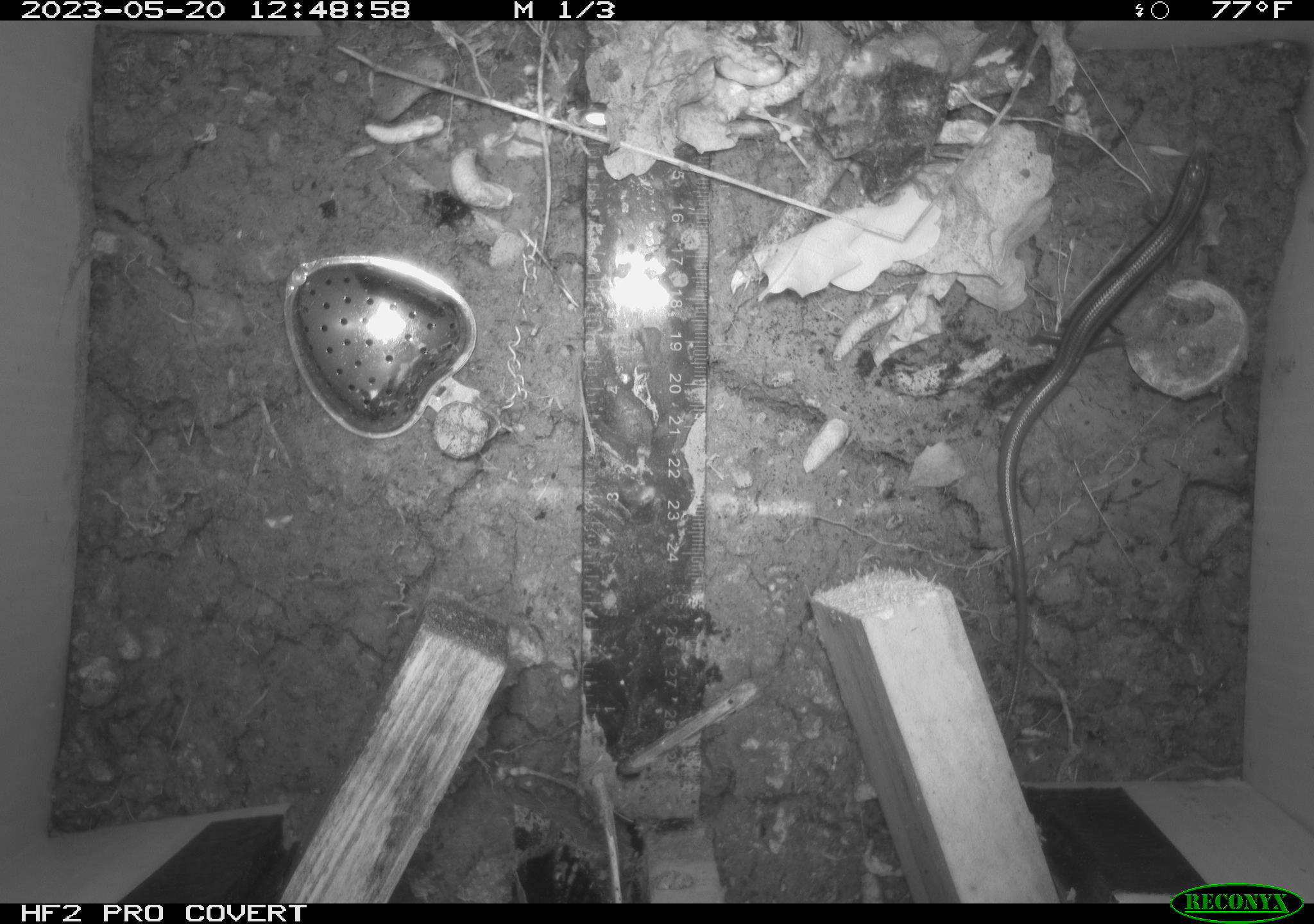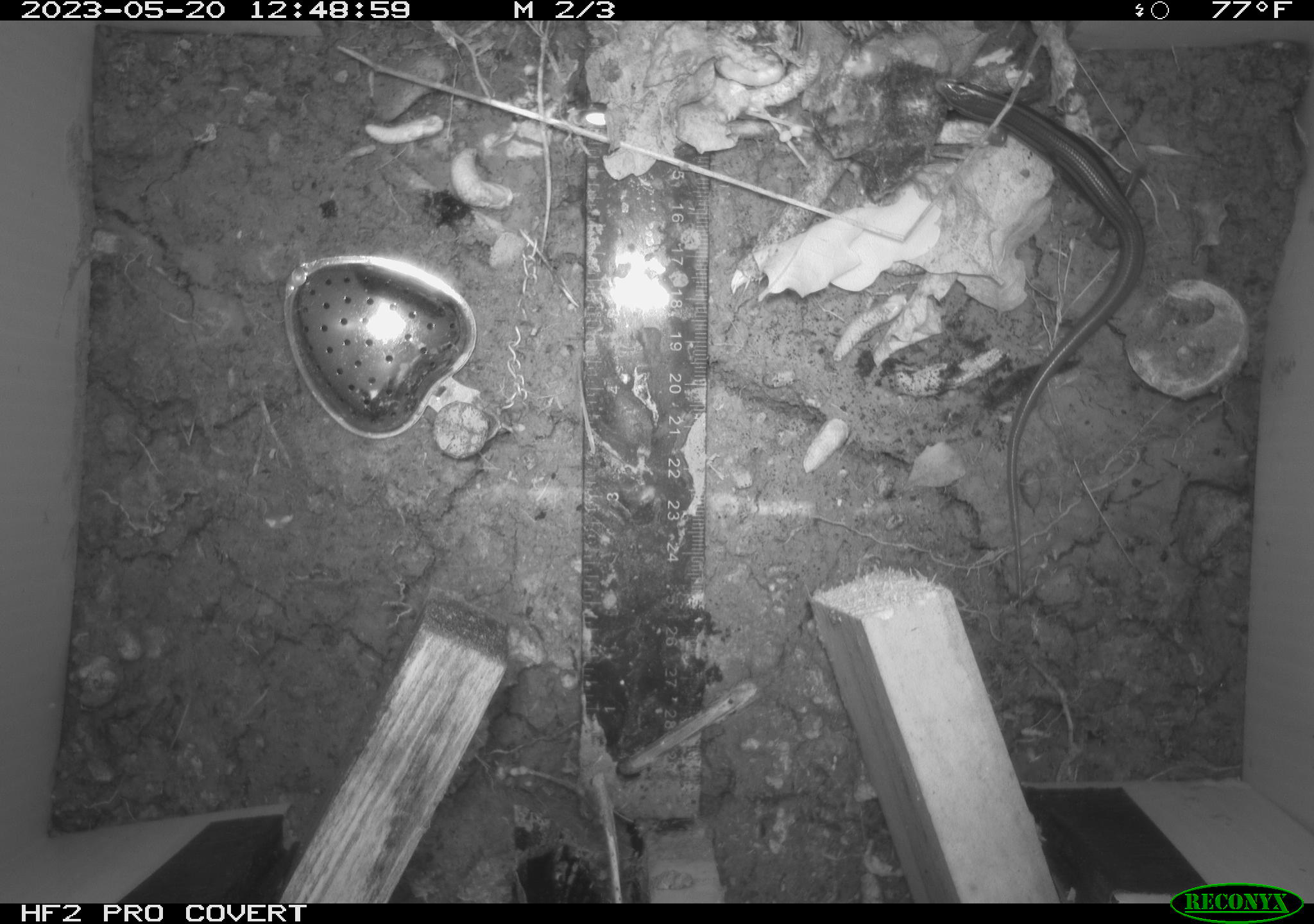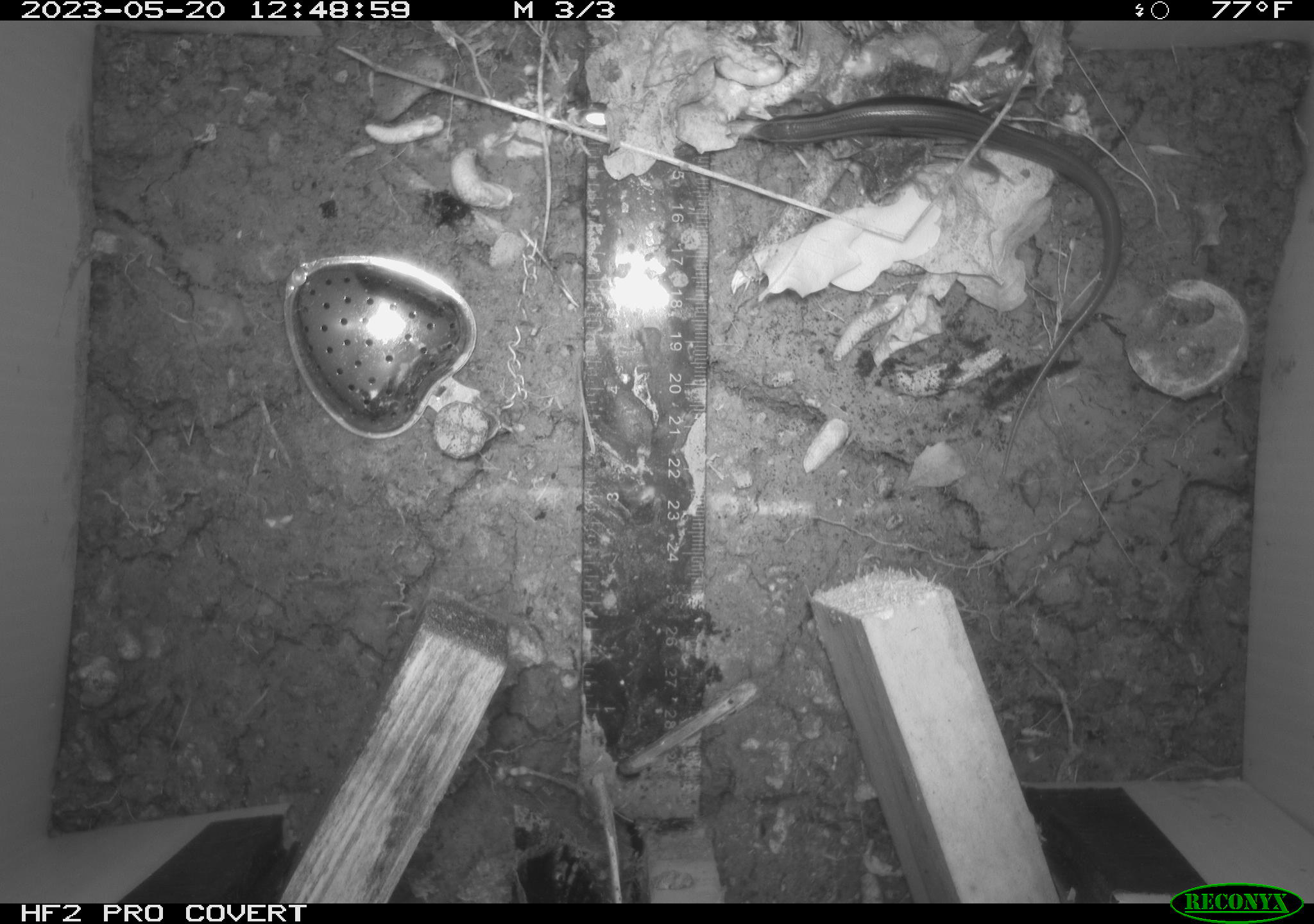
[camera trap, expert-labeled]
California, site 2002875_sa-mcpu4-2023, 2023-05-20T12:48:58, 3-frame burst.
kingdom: Animalia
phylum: Chordata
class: Reptilia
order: Squamata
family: Scincidae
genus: Plestiodon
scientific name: Plestiodon skiltonianus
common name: western skink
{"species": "western skink (Plestiodon skiltonianus)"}